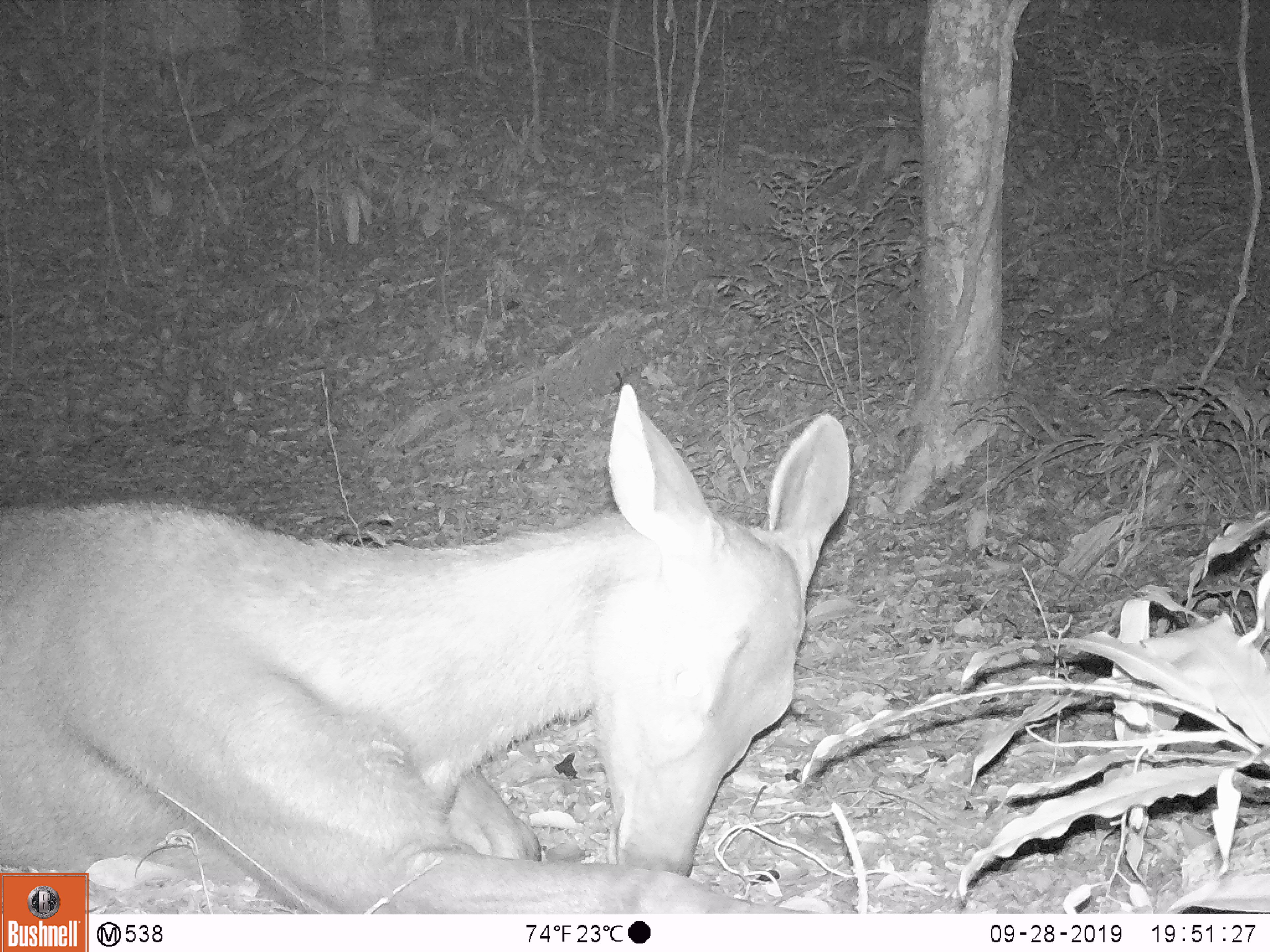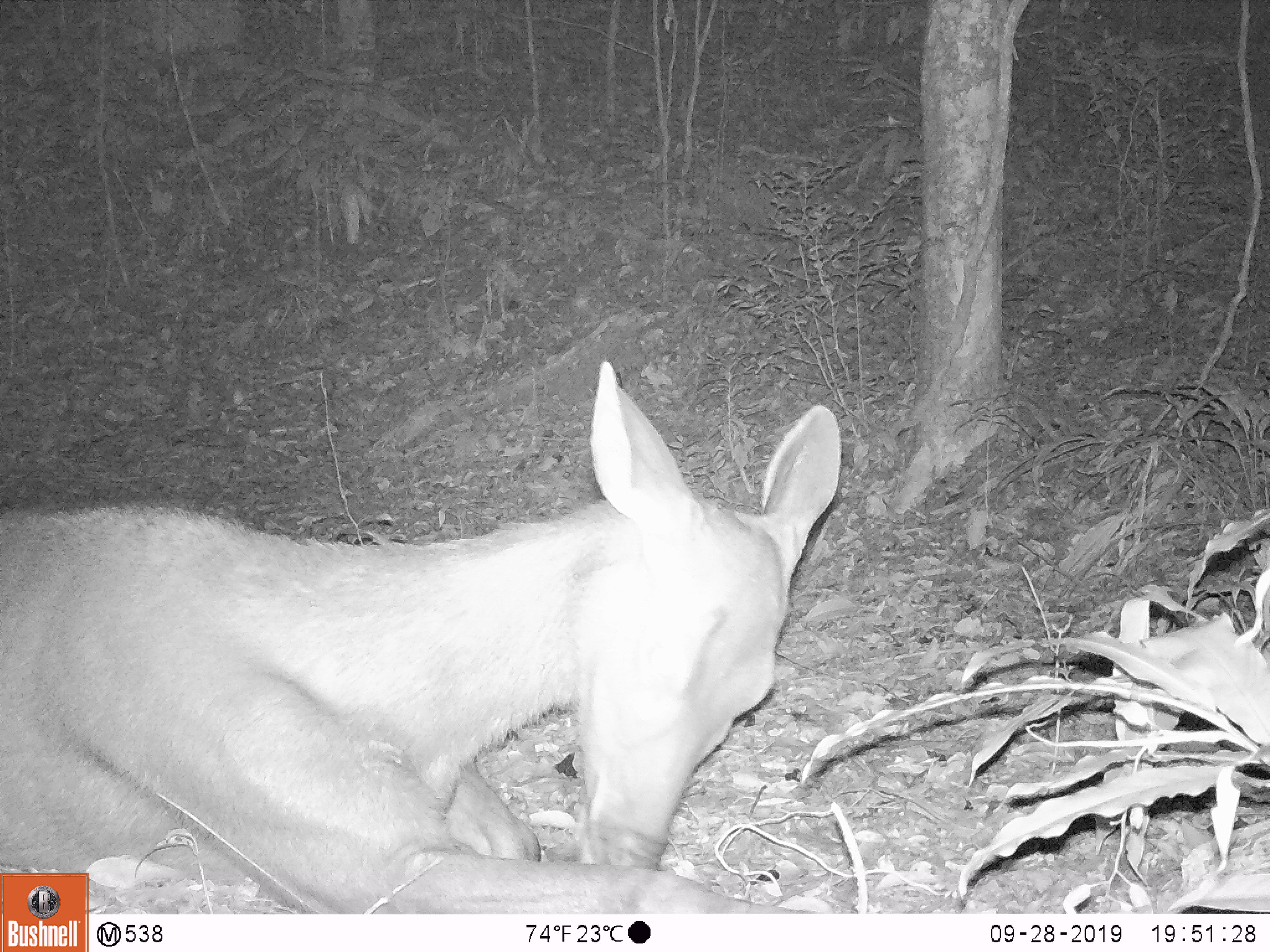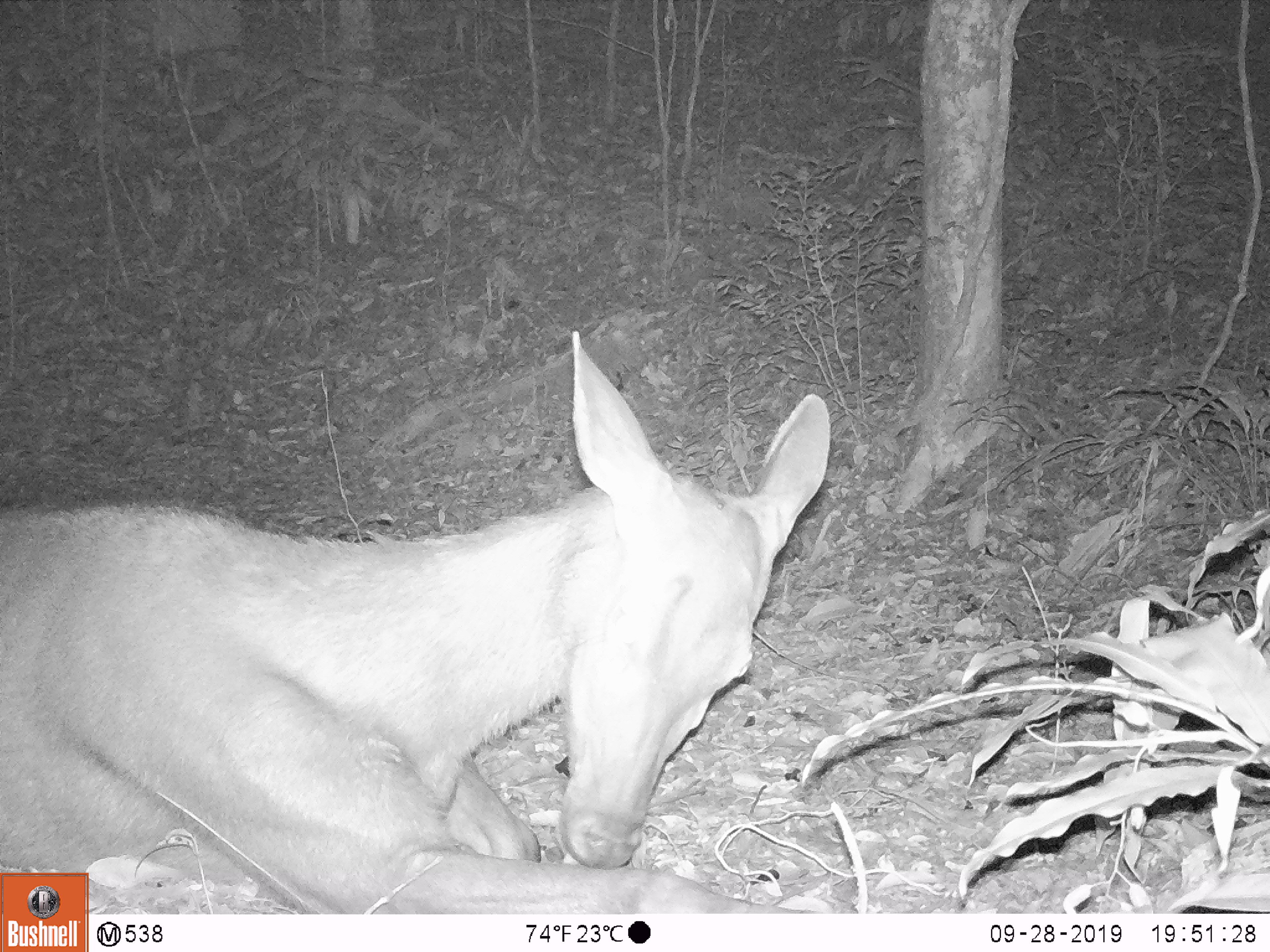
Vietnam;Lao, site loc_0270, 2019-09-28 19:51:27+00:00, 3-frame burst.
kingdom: Animalia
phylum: Chordata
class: Mammalia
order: Artiodactyla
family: Cervidae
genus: Rusa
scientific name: Rusa unicolor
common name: sambar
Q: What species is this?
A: Sambar (Rusa unicolor).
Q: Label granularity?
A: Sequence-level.